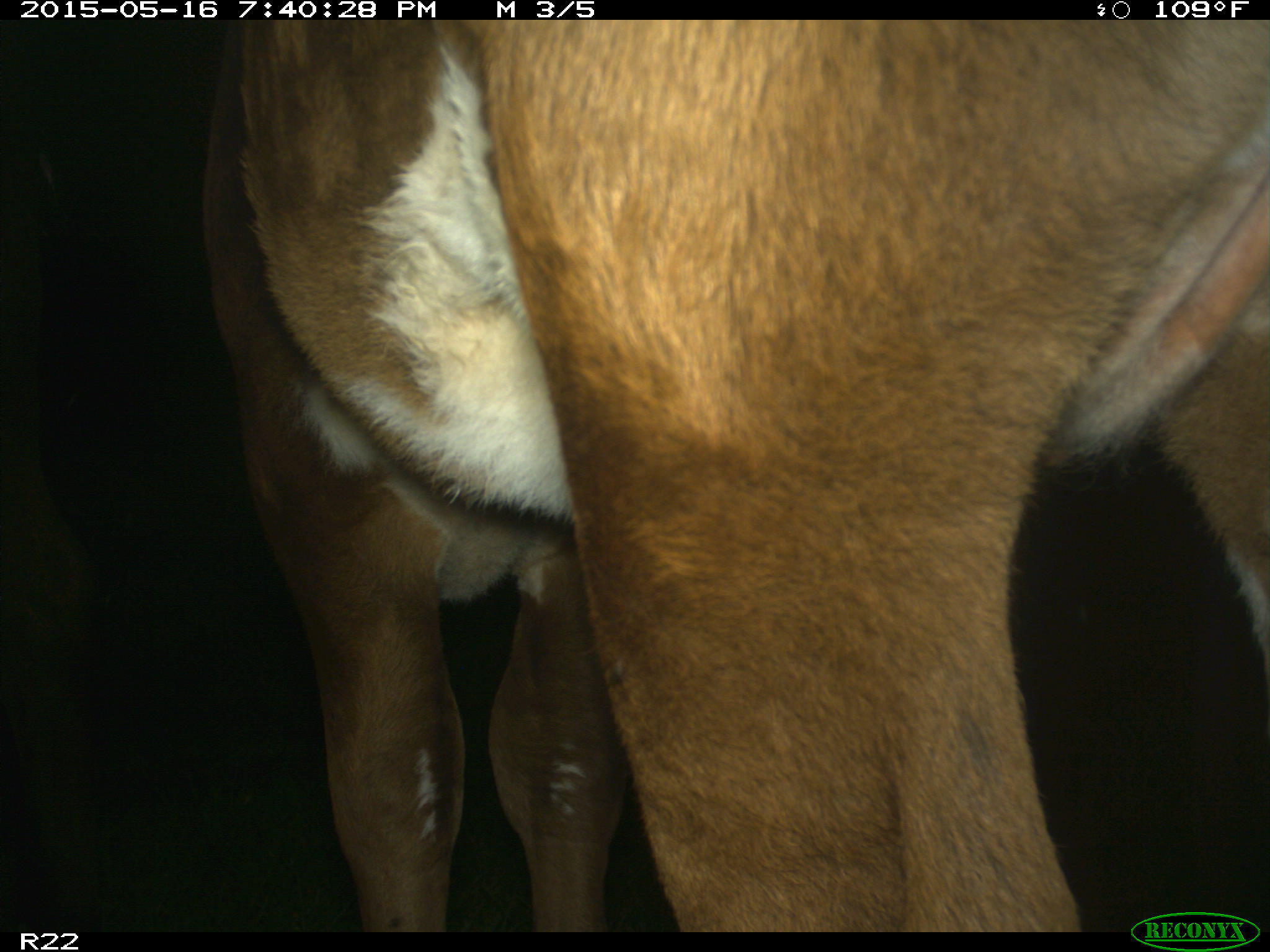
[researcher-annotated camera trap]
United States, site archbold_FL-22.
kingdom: Animalia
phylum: Chordata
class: Mammalia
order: Artiodactyla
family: Bovidae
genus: Bos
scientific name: Bos taurus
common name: domestic cow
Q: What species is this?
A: Bos taurus (domestic cow).